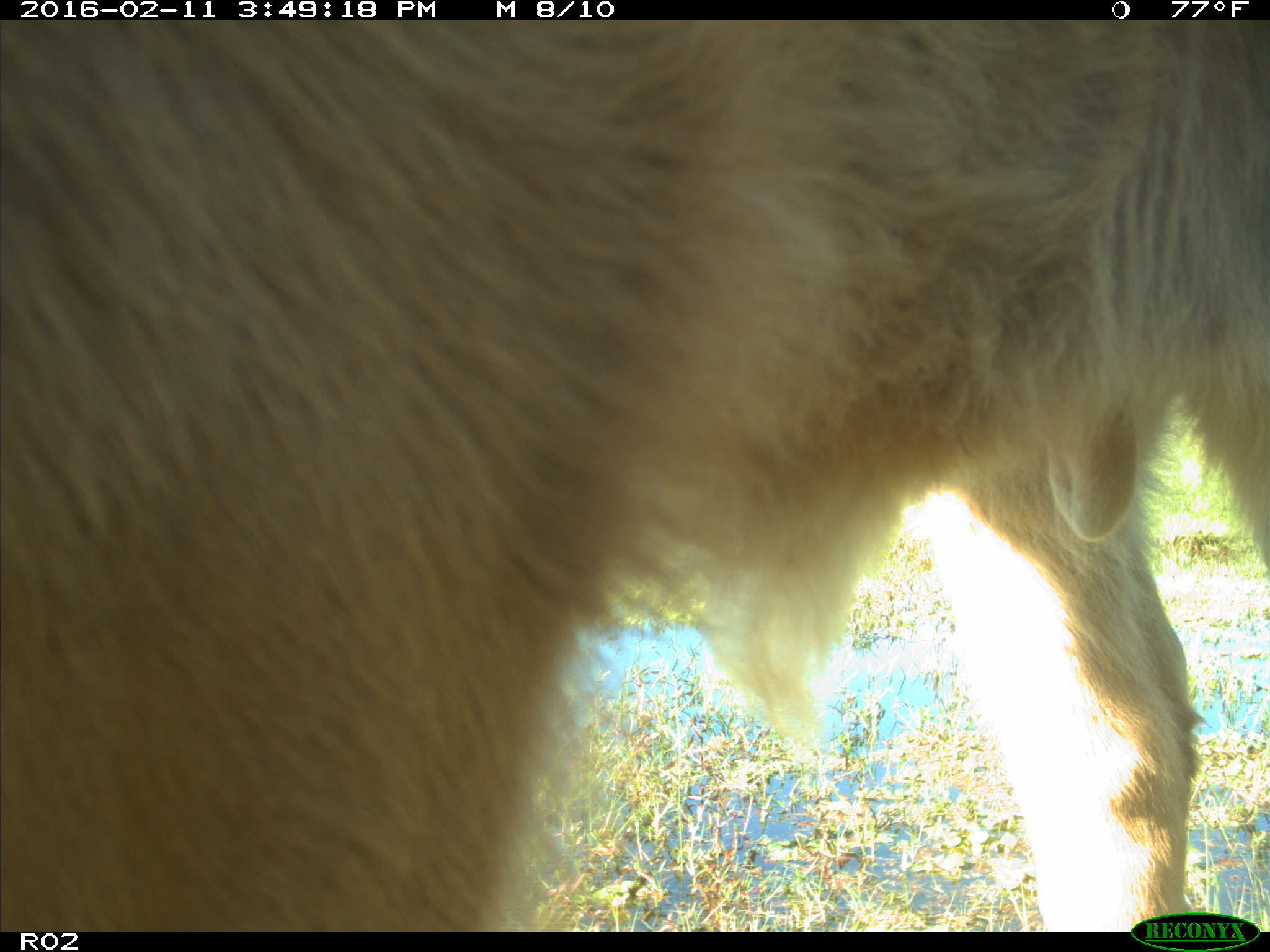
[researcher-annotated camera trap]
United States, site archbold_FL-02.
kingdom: Animalia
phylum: Chordata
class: Mammalia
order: Artiodactyla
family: Bovidae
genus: Bos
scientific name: Bos taurus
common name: domestic cow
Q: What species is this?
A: Bos taurus (domestic cow).